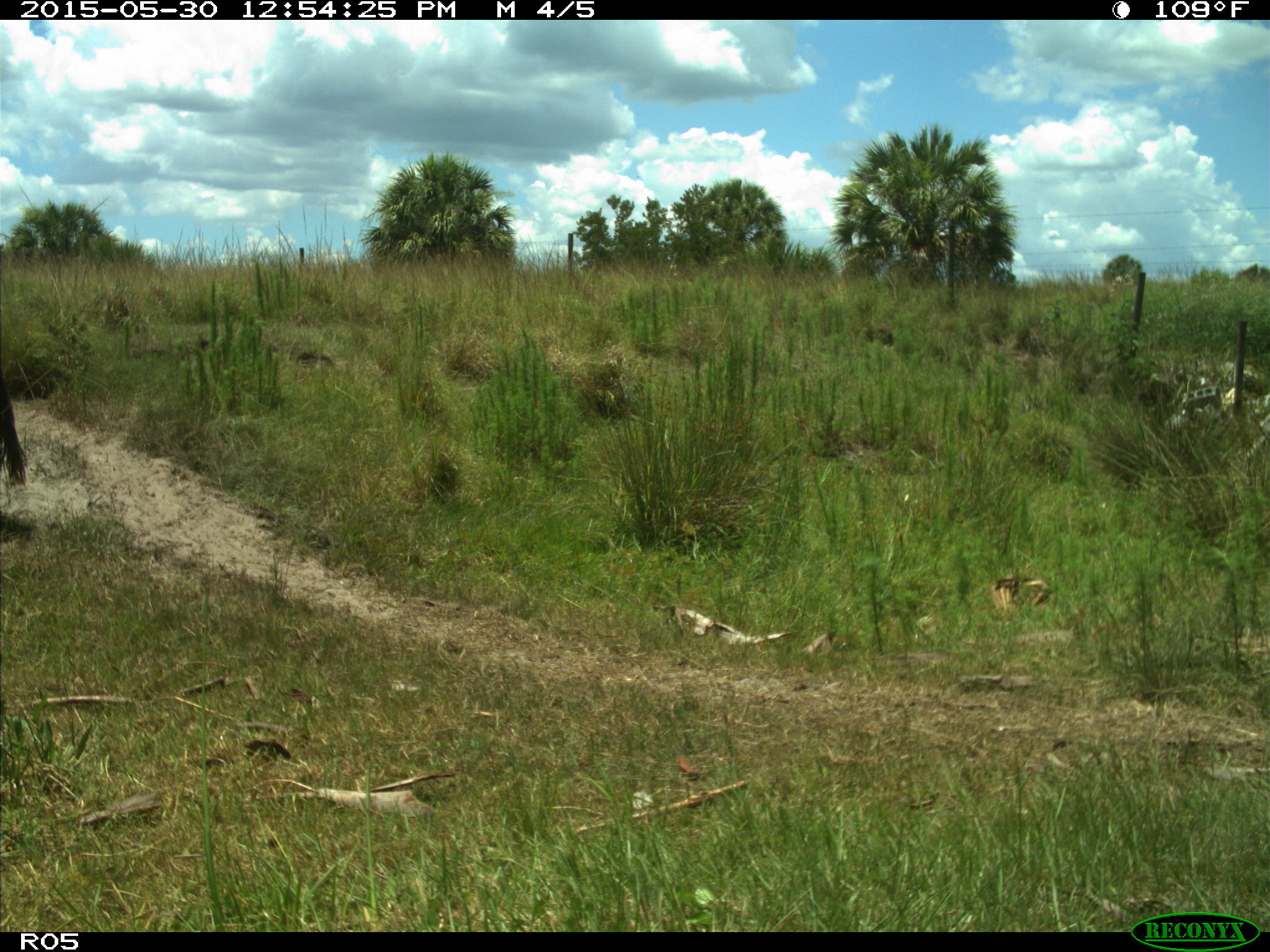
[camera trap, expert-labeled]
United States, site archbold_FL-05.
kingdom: Animalia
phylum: Chordata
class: Mammalia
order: Artiodactyla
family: Bovidae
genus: Bos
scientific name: Bos taurus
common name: domestic cow